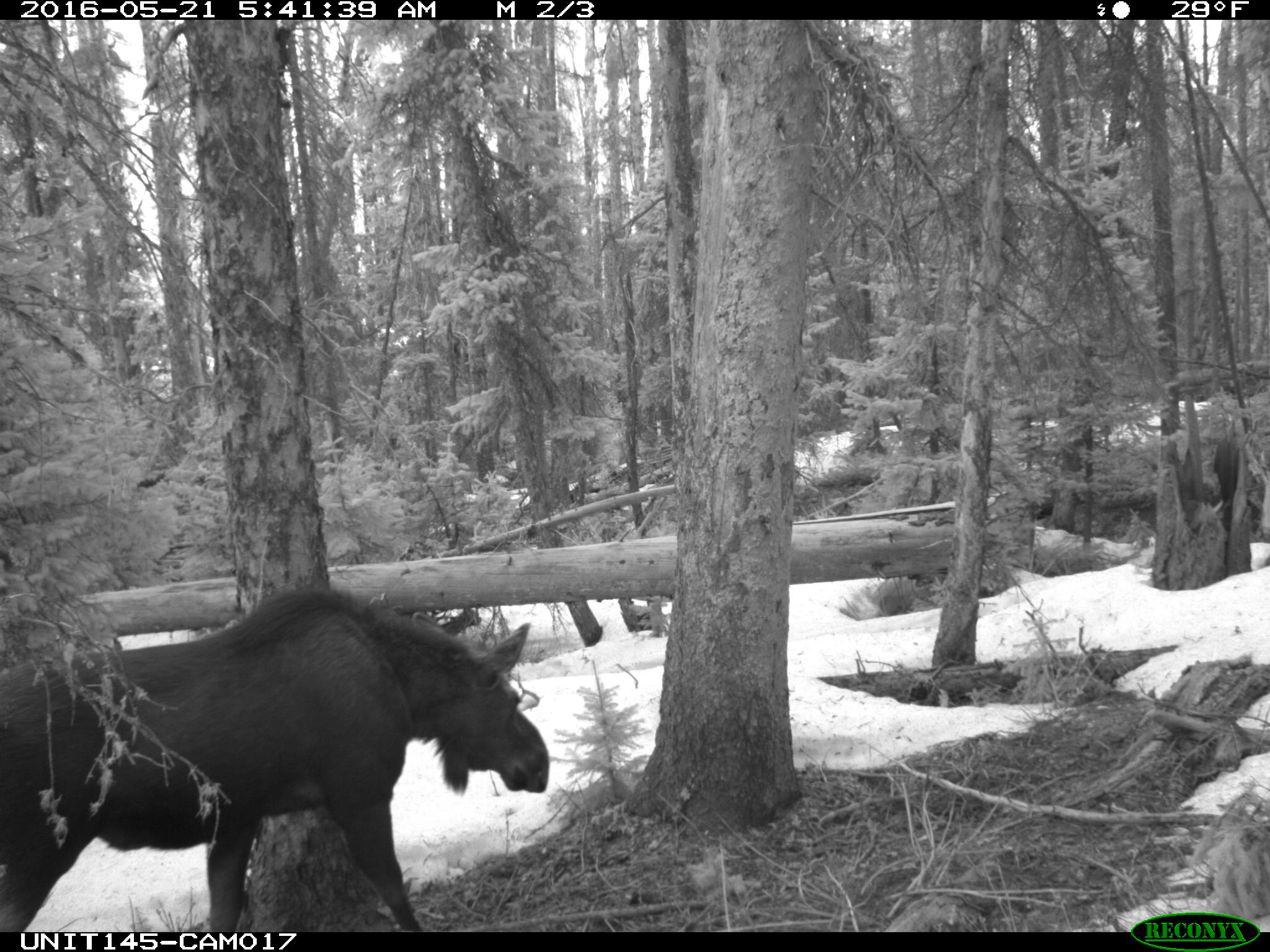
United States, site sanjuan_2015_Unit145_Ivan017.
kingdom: Animalia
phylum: Chordata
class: Mammalia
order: Artiodactyla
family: Cervidae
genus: Alces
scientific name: Alces alces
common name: moose